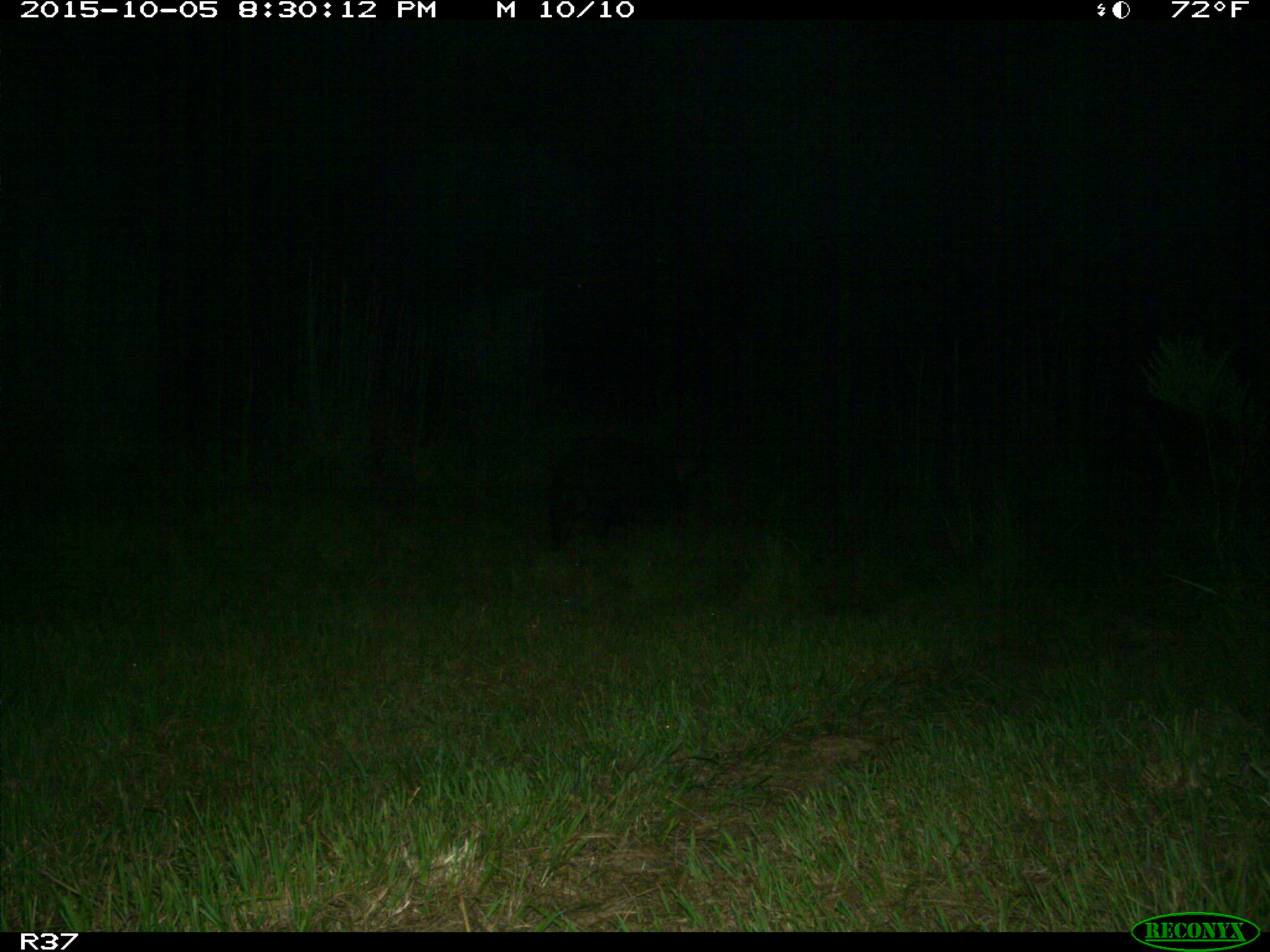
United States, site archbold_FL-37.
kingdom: Animalia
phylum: Chordata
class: Mammalia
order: Artiodactyla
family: Suidae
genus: Sus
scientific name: Sus scrofa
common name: wild boar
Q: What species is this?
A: Sus scrofa (wild boar).